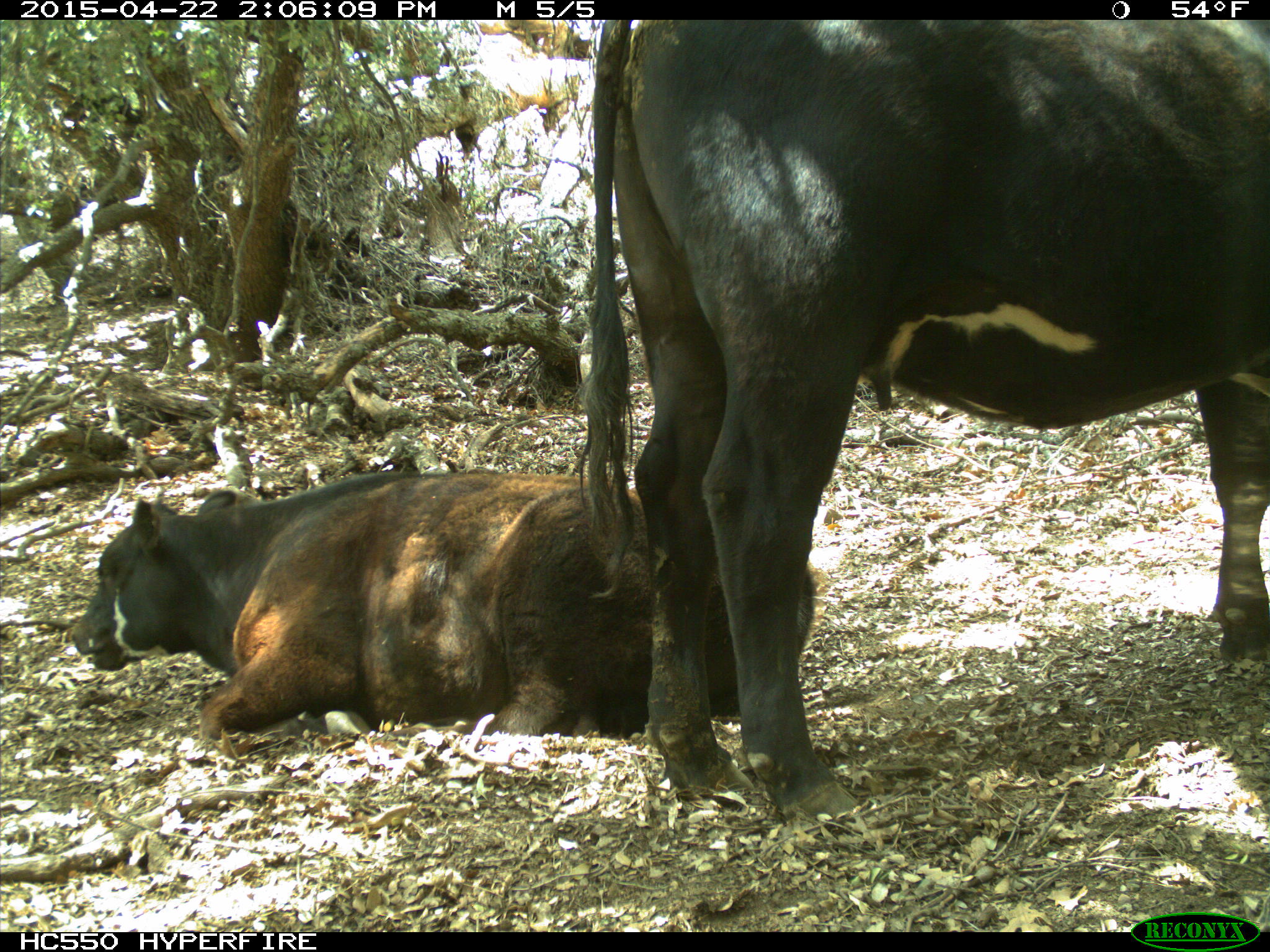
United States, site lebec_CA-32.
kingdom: Animalia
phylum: Chordata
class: Mammalia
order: Artiodactyla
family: Bovidae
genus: Bos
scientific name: Bos taurus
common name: domestic cow